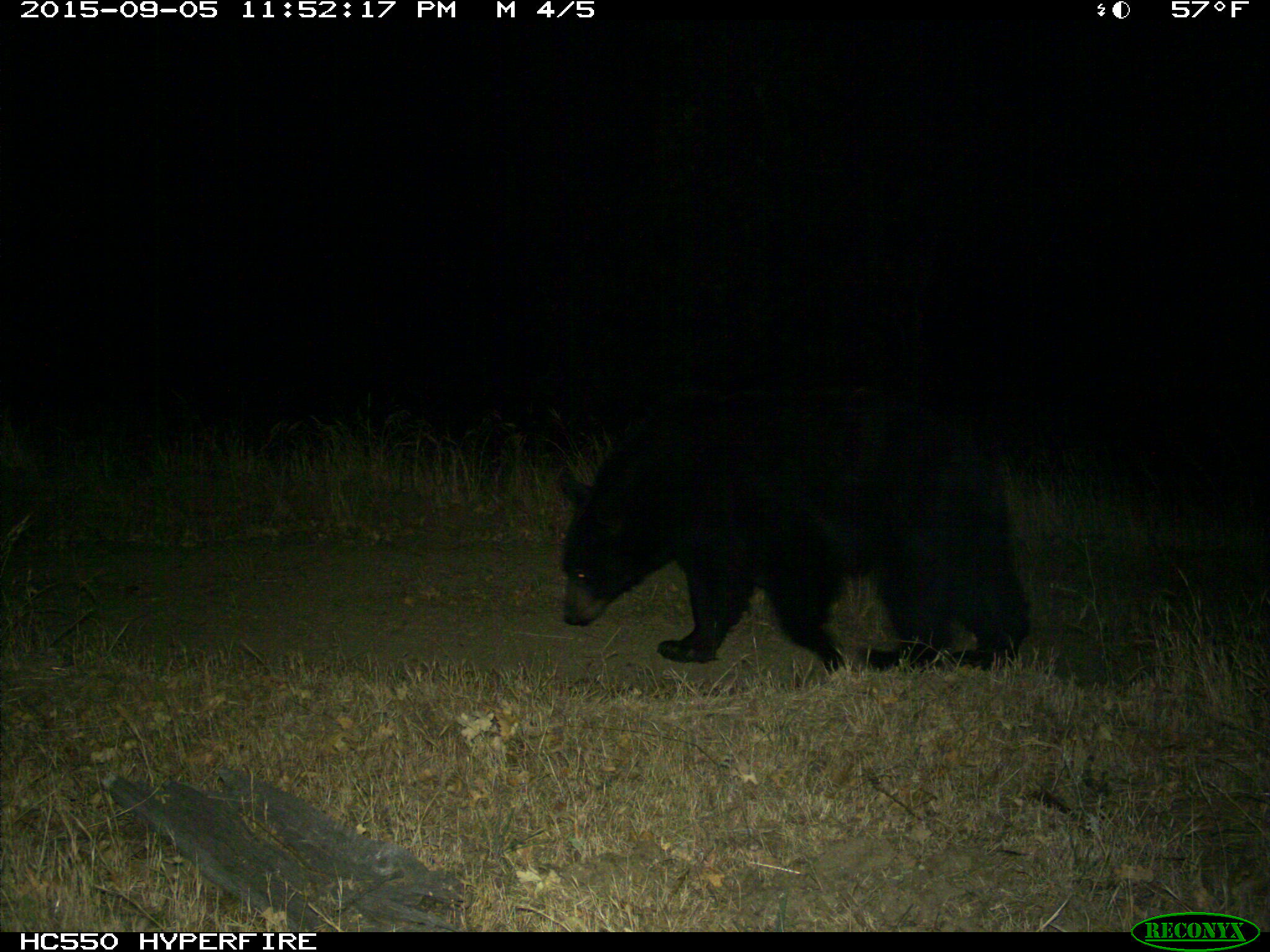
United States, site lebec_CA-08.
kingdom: Animalia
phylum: Chordata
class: Mammalia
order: Carnivora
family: Ursidae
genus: Ursus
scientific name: Ursus americanus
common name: american black bear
Ursus americanus (american black bear).